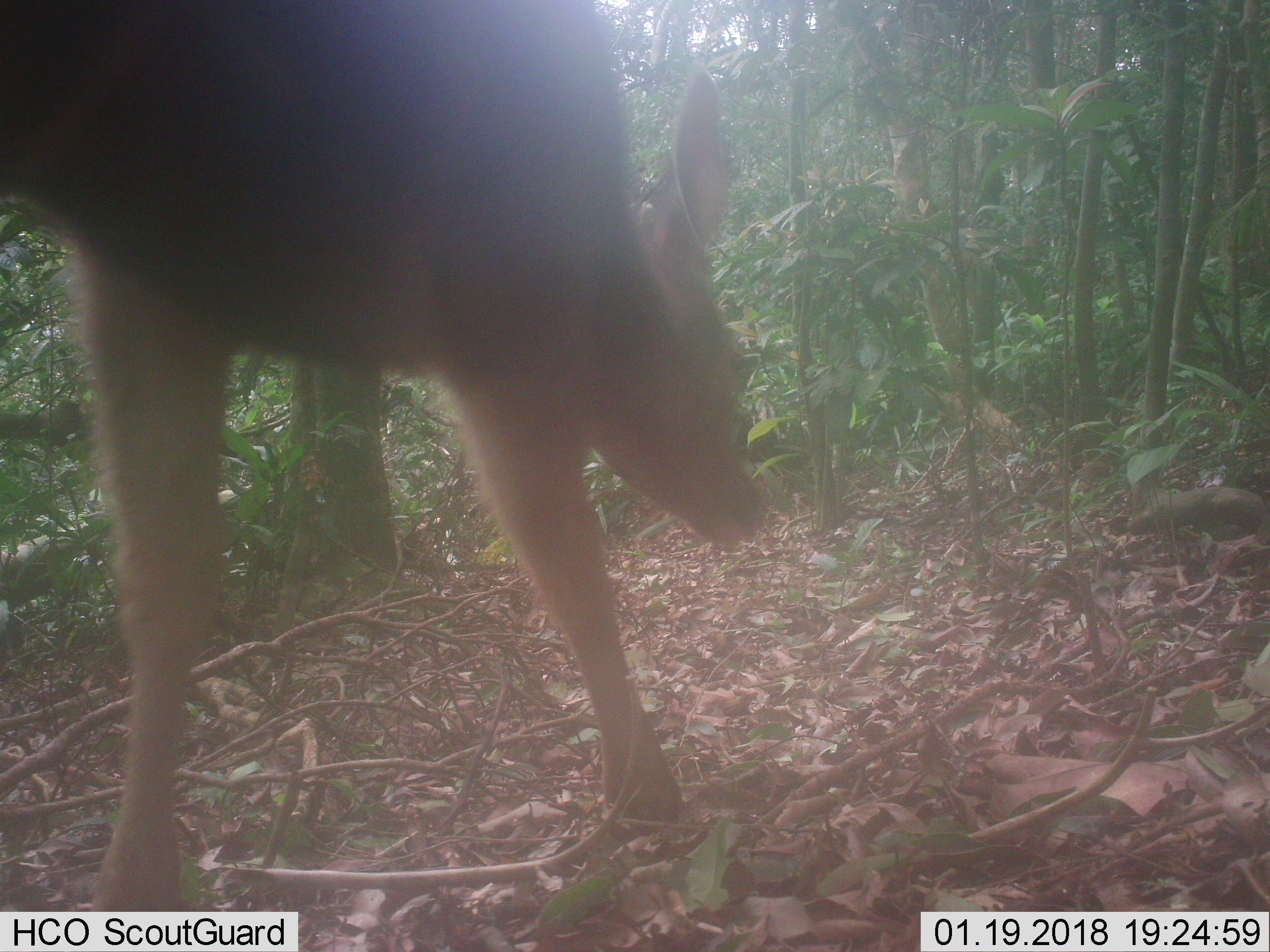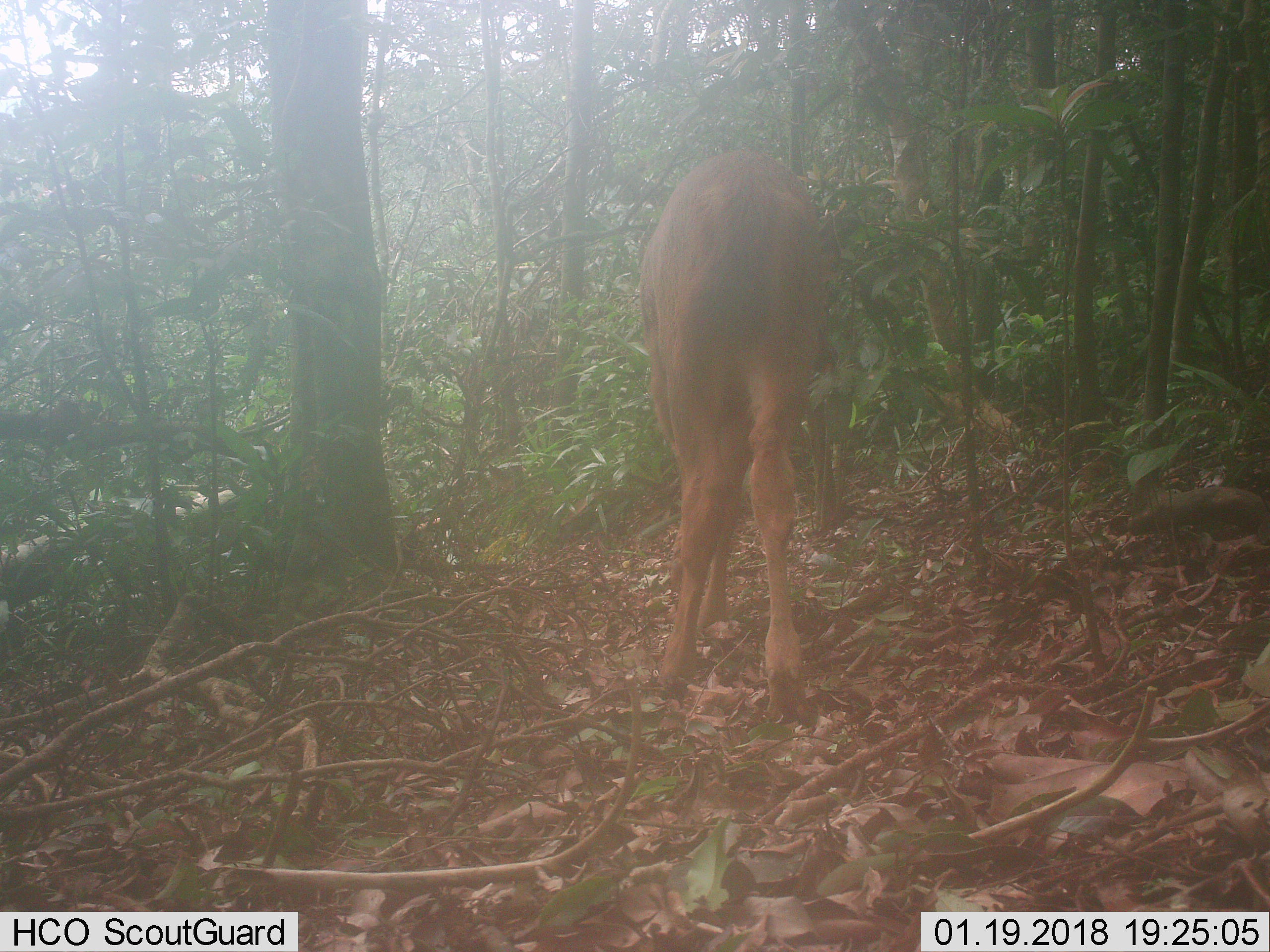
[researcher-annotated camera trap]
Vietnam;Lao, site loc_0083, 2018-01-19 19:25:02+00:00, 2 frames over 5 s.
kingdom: Animalia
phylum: Chordata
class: Mammalia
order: Artiodactyla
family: Cervidae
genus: Rusa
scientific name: Rusa unicolor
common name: sambar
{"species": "sambar (Rusa unicolor)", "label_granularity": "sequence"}